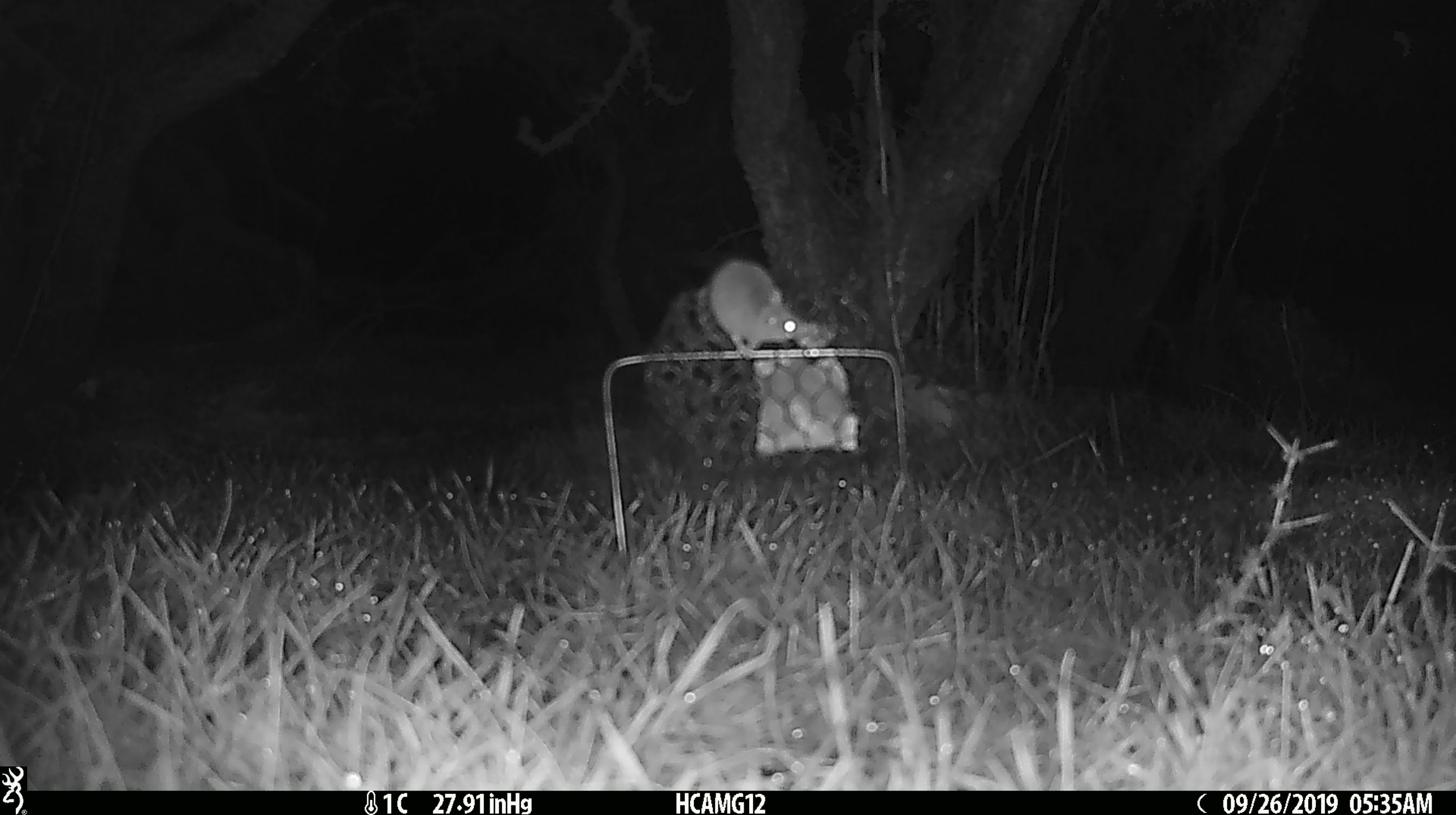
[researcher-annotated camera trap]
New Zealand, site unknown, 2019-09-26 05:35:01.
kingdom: Animalia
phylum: Chordata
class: Mammalia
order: Rodentia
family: Muridae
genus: Mus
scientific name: Mus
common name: mouse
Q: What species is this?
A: Mouse (Mus).